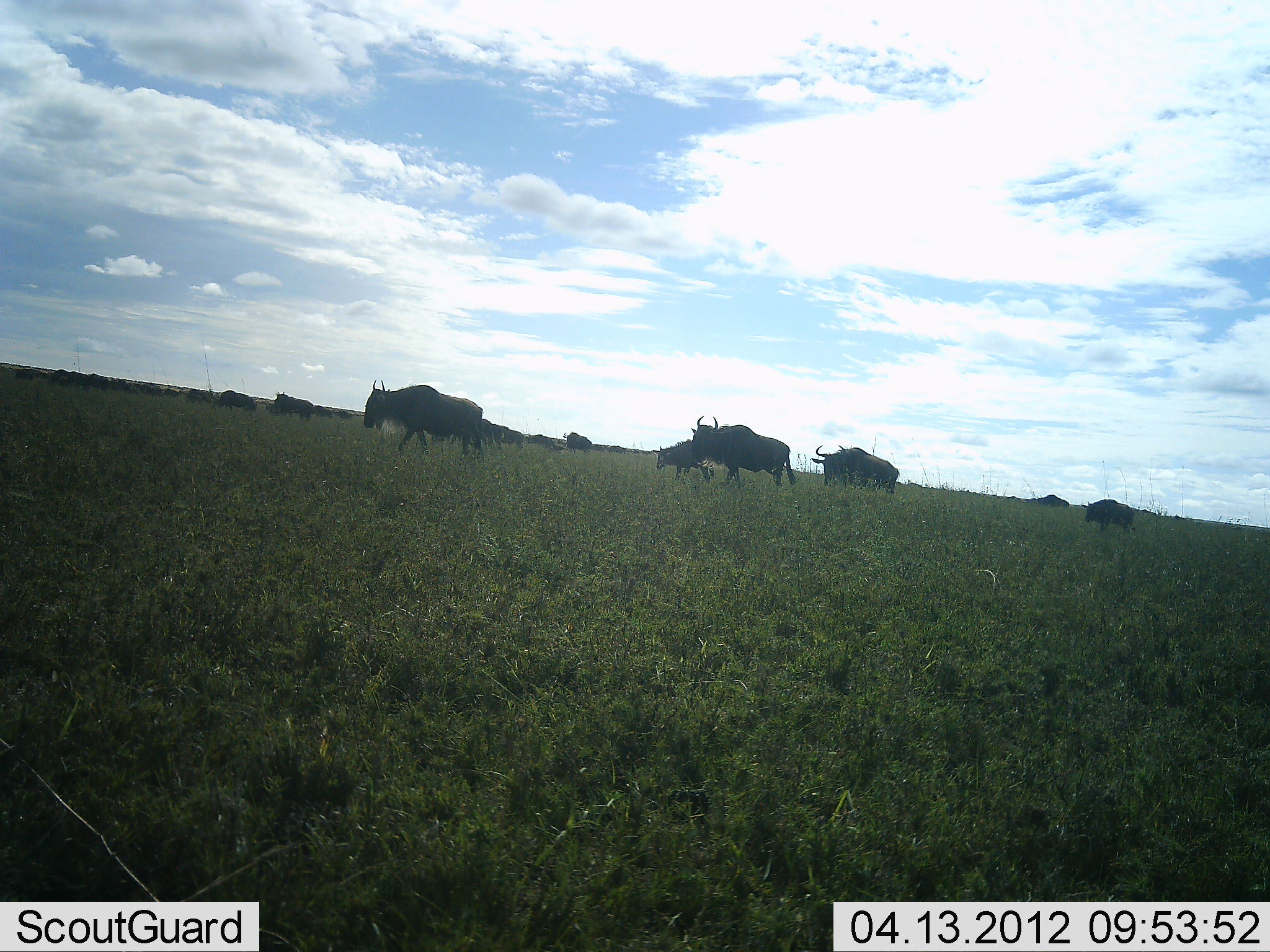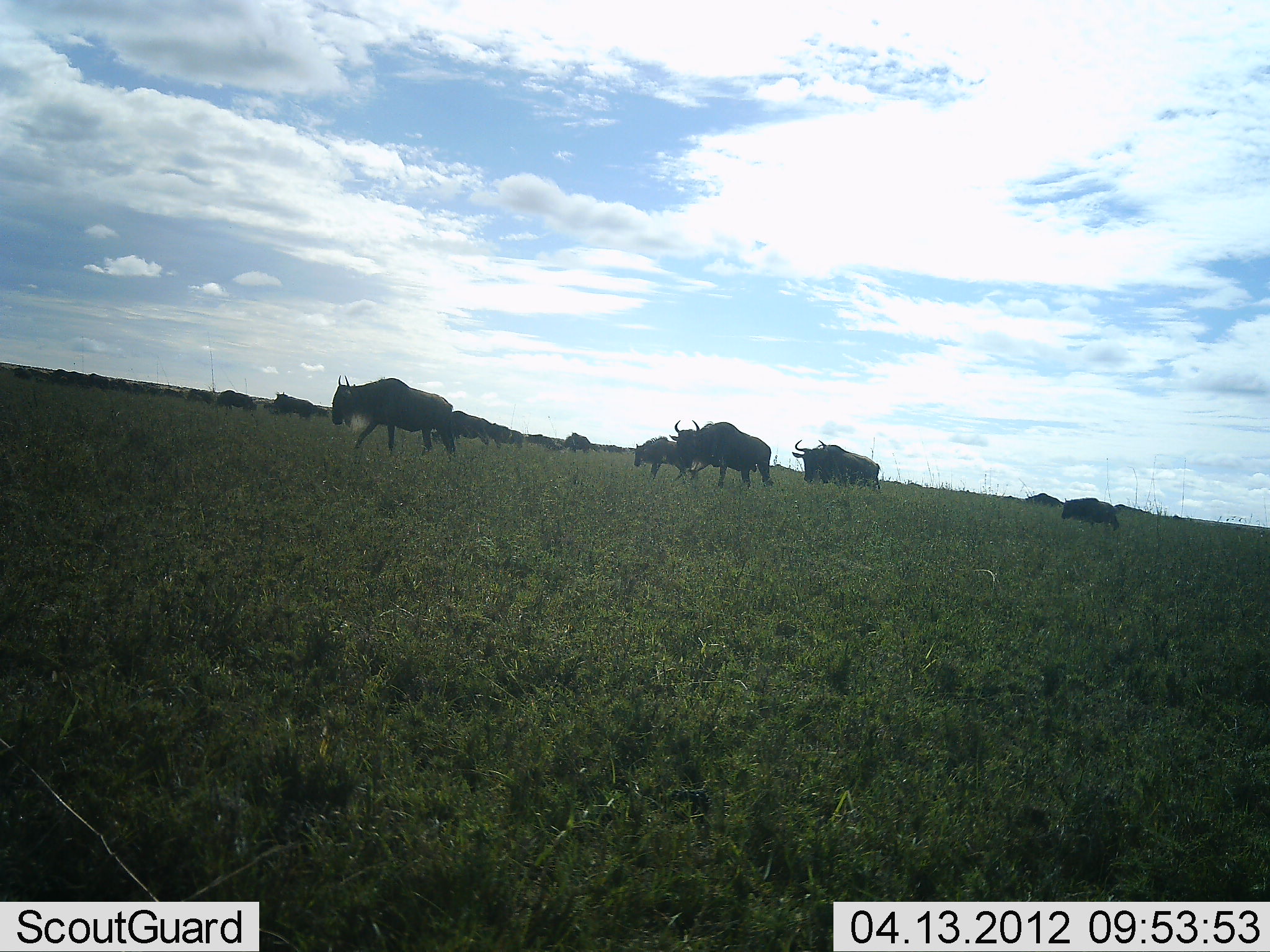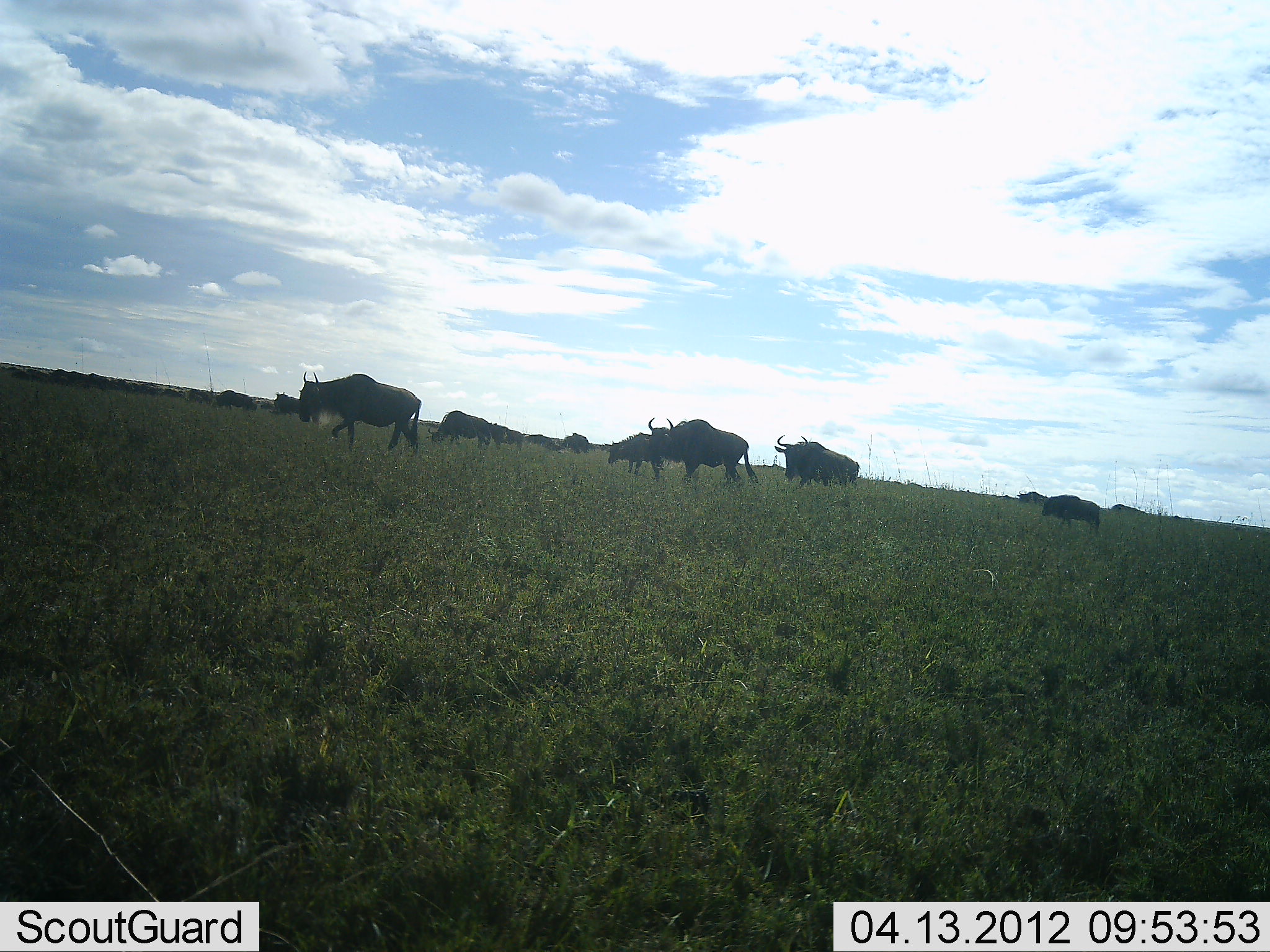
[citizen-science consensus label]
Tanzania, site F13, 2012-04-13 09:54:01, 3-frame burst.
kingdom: Animalia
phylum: Chordata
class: Mammalia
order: Artiodactyla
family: Bovidae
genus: Connochaetes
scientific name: Connochaetes taurinus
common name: blue wildebeest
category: wildebeest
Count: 11-50.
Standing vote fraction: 27%.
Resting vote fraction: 9%.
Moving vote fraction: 95%.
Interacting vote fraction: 0%.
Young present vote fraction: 14%.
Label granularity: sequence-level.